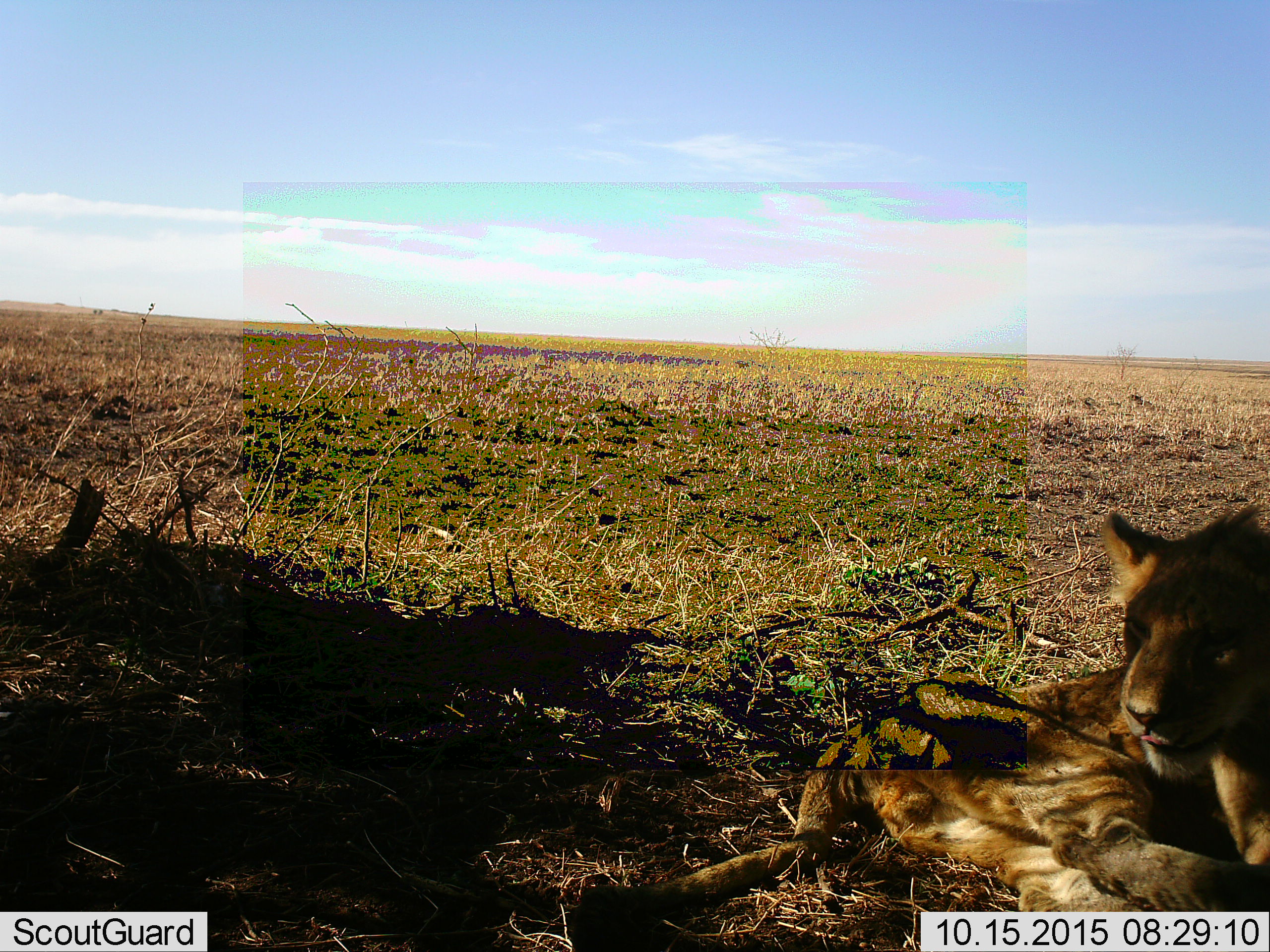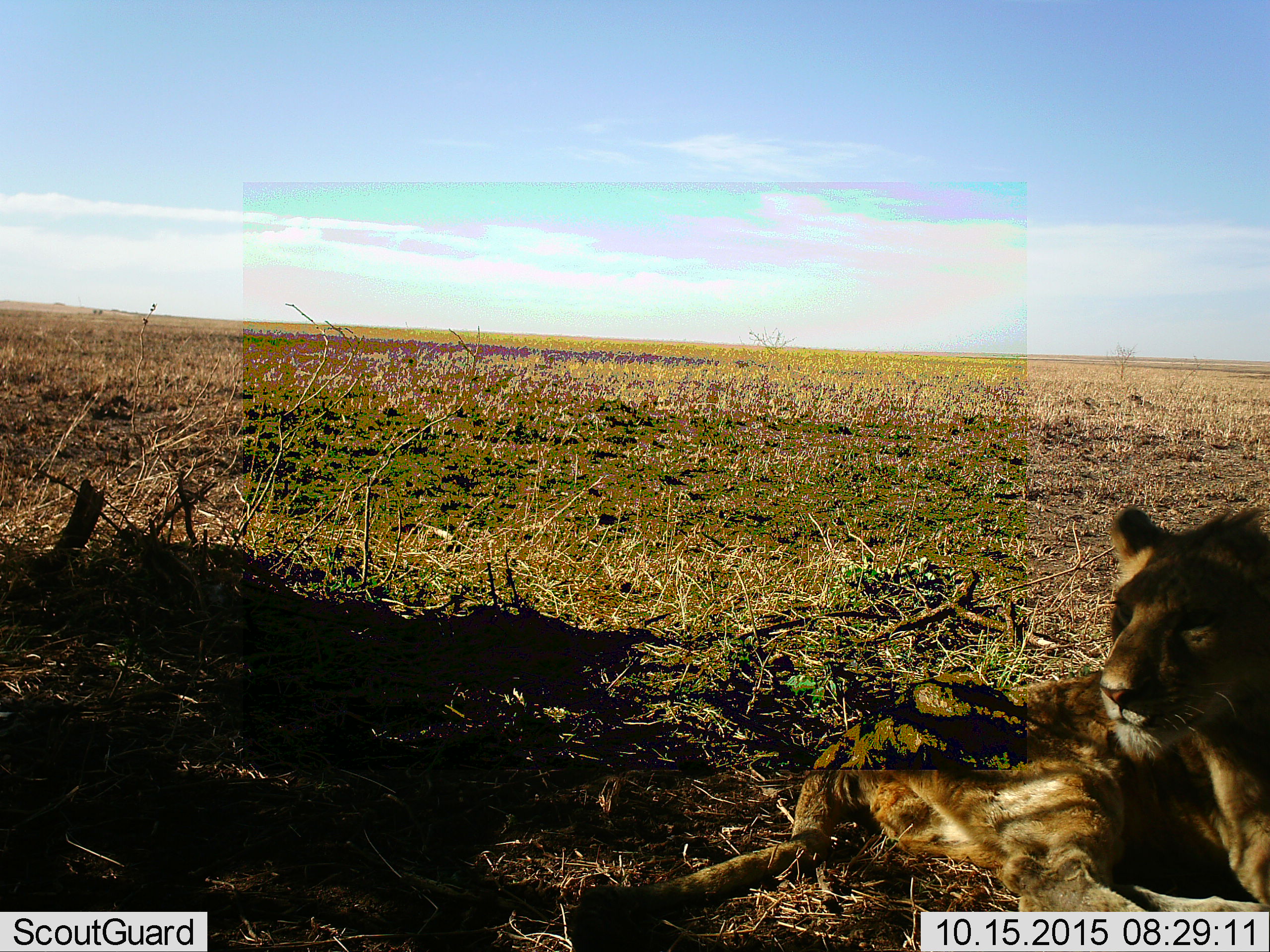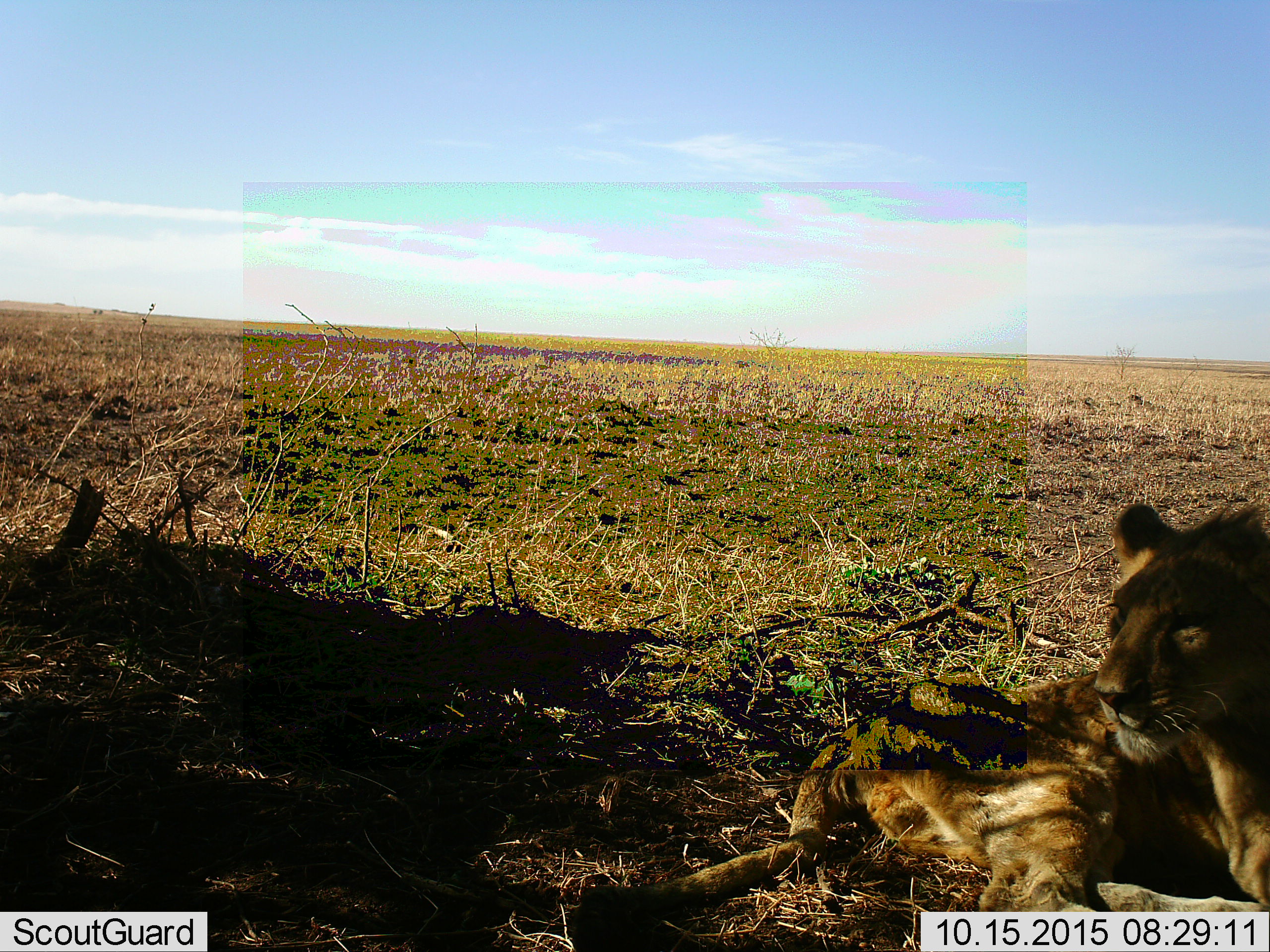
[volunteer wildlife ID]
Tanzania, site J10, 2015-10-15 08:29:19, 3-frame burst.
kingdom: Animalia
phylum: Chordata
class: Mammalia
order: Carnivora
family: Felidae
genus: Panthera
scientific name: Panthera leo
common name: lion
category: lionfemale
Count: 1.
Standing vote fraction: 0%.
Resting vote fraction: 100%.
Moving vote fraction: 0%.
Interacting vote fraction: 0%.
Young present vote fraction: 0%.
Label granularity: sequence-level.